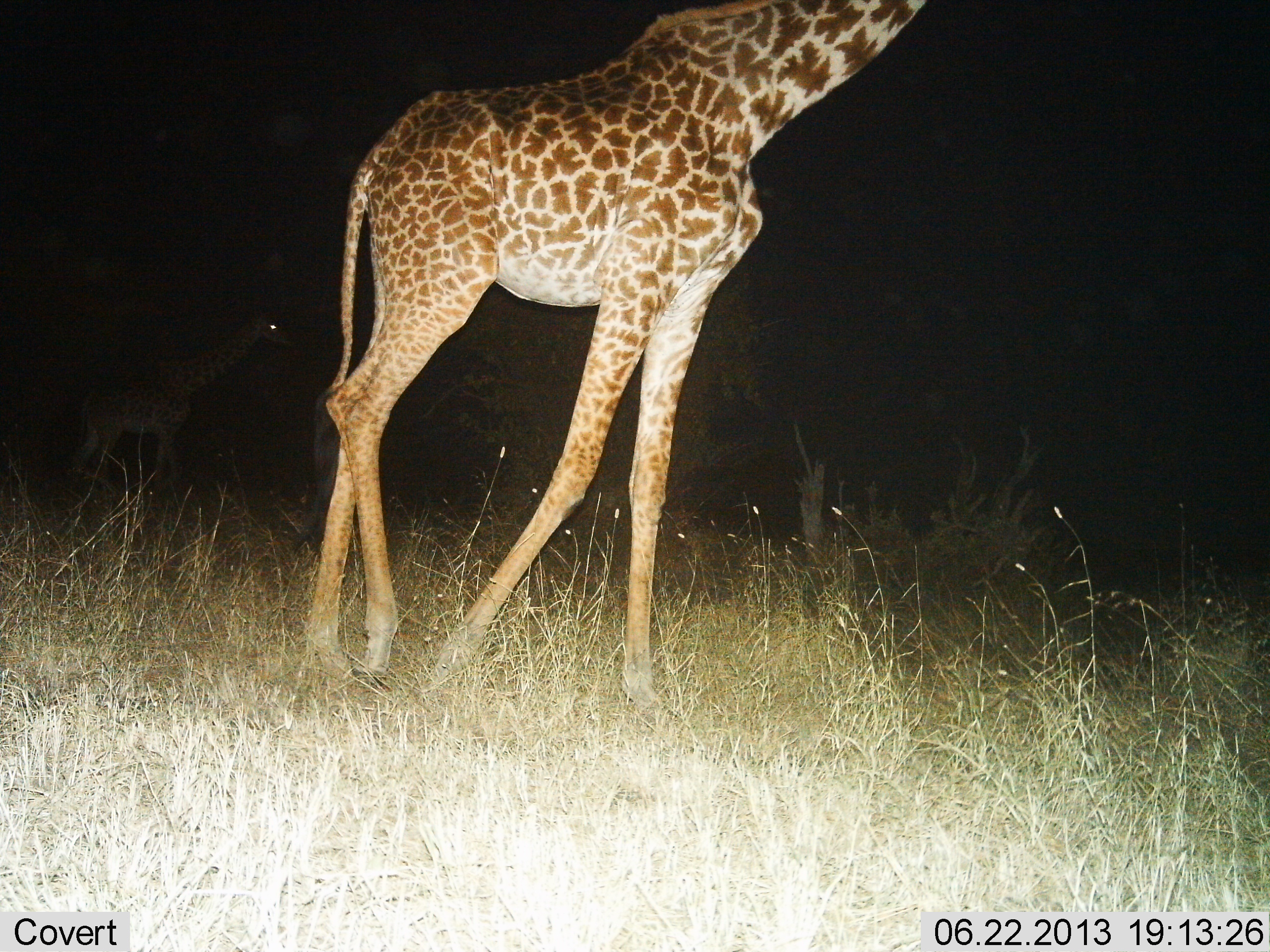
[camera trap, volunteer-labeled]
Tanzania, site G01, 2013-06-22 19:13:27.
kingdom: Animalia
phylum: Chordata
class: Mammalia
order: Artiodactyla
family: Giraffidae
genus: Giraffa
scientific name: Giraffa camelopardalis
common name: giraffe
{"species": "giraffe (Giraffa camelopardalis)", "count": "2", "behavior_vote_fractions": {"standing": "10%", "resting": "0%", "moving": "90%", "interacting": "0%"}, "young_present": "10%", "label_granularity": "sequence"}